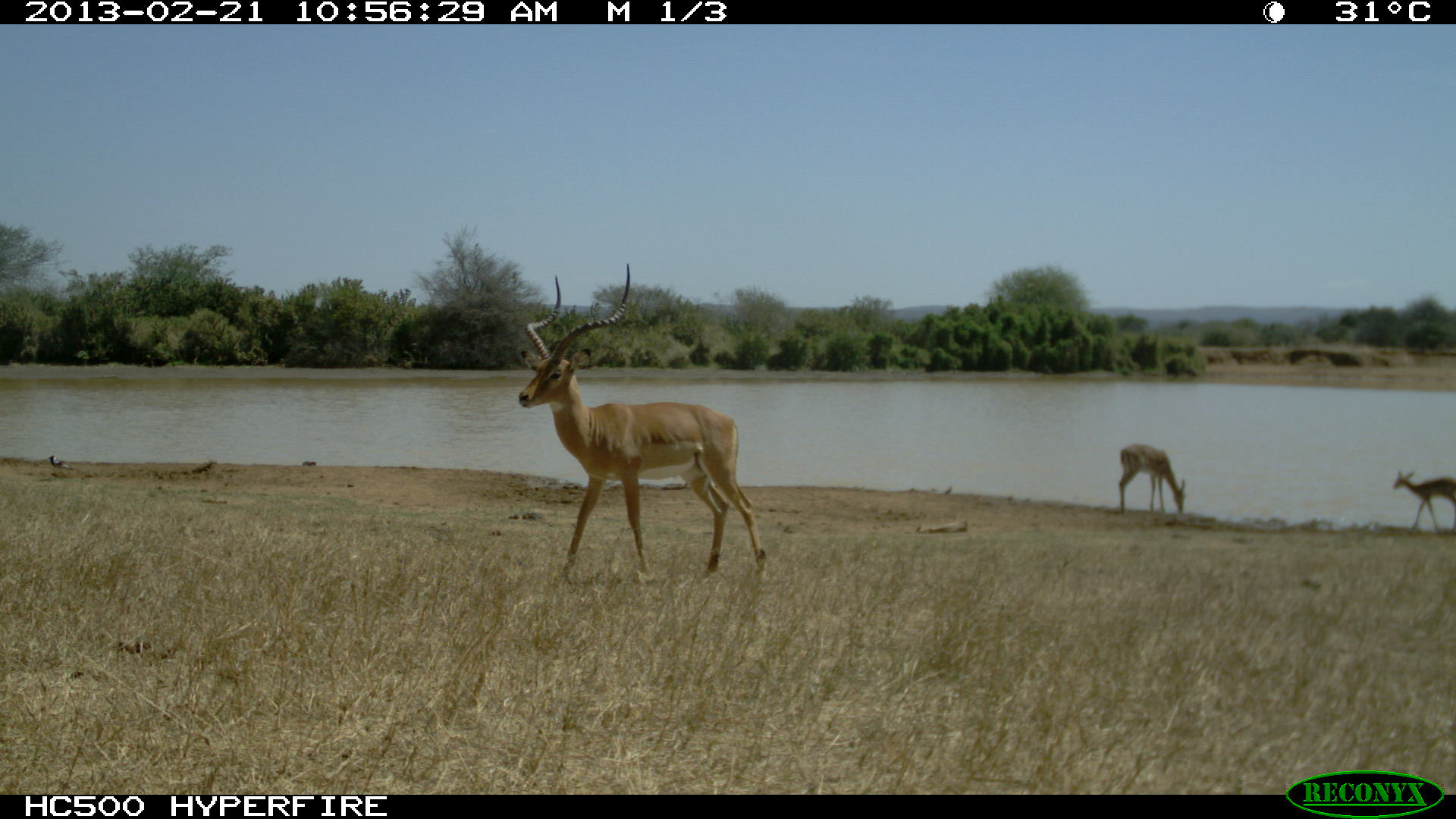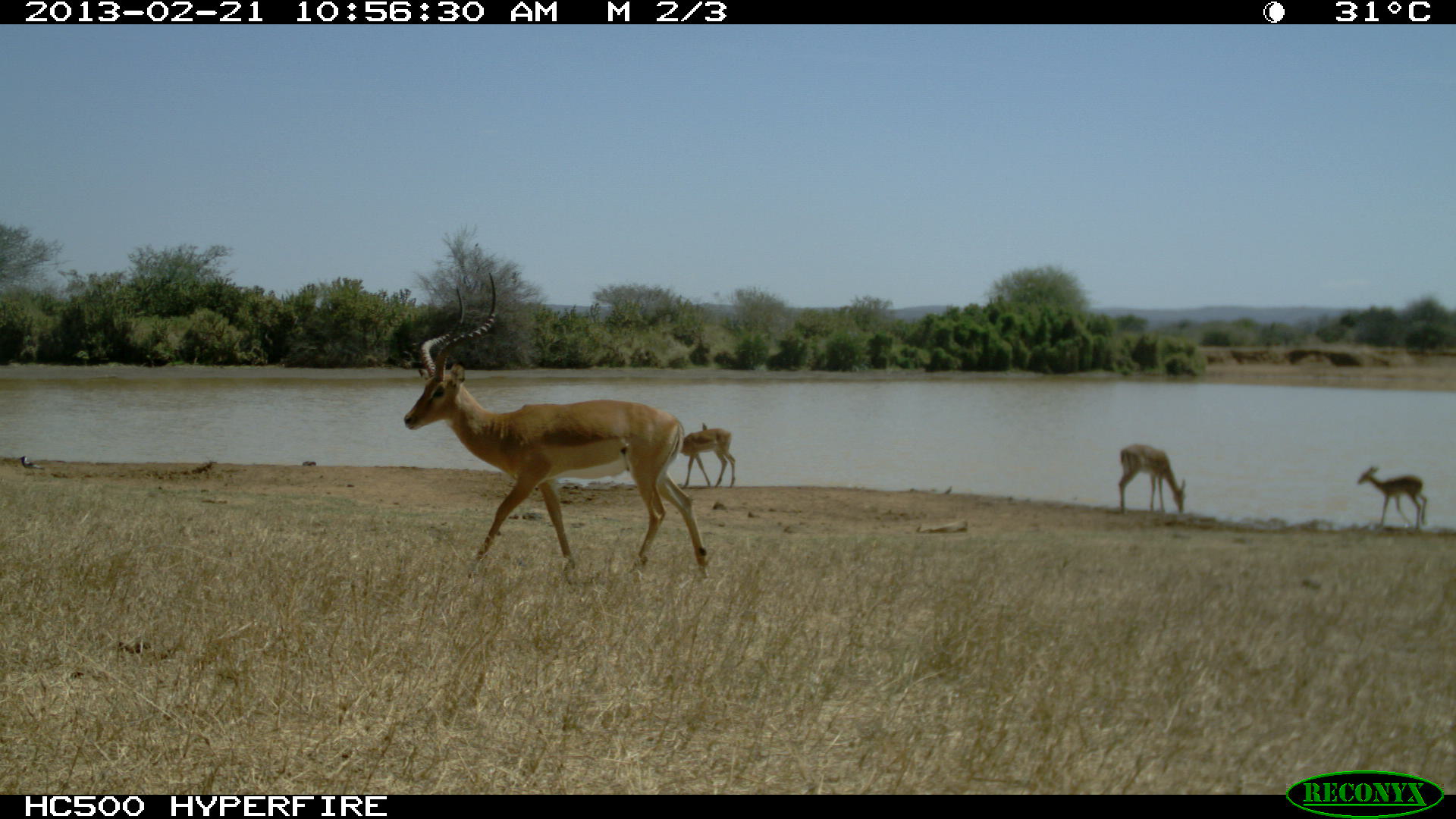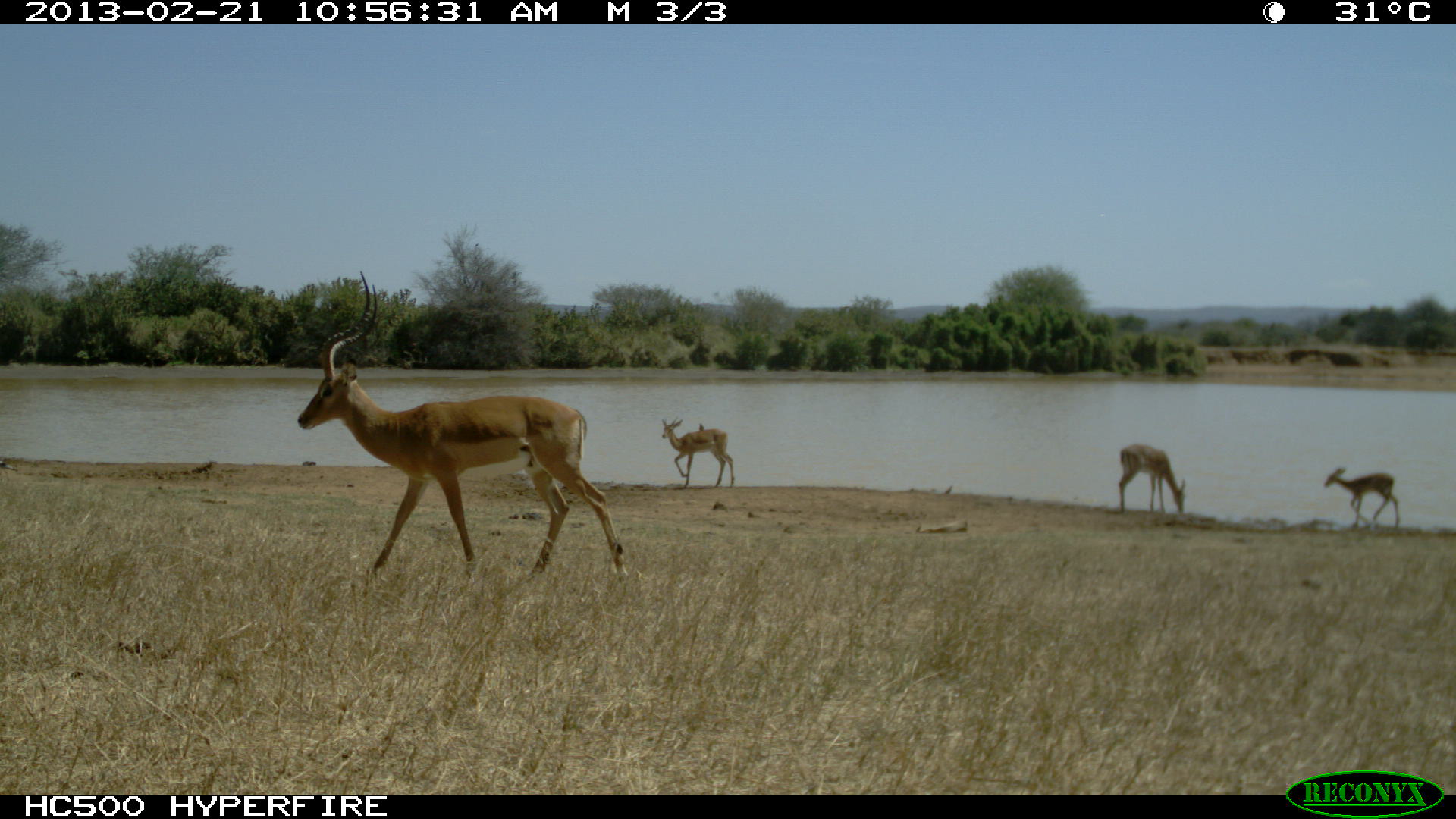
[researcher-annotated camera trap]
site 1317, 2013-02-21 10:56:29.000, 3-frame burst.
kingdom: Animalia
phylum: Chordata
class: Mammalia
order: Artiodactyla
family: Bovidae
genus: Aepyceros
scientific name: Aepyceros melampus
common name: impala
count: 4